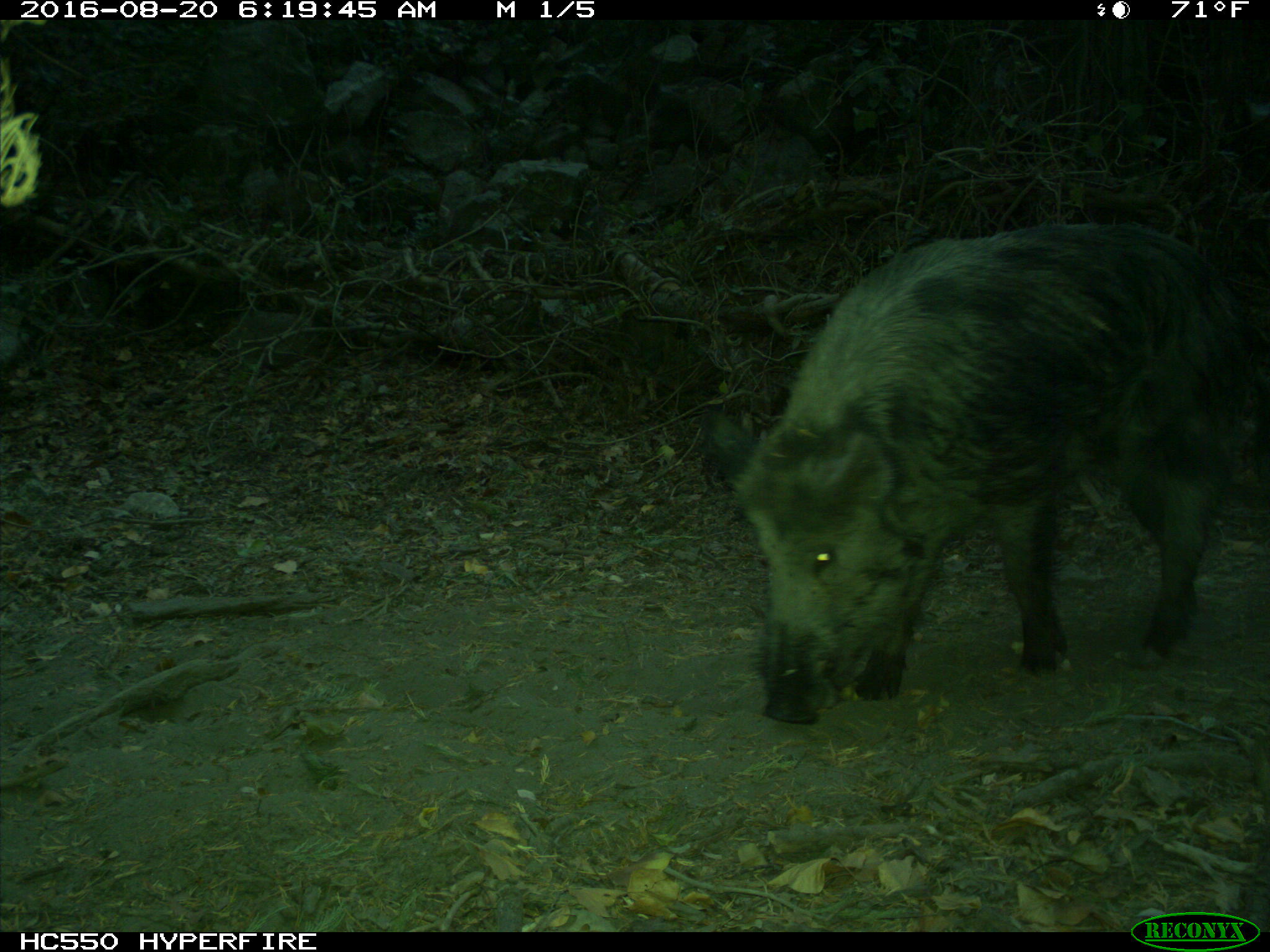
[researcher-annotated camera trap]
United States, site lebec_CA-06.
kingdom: Animalia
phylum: Chordata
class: Mammalia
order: Artiodactyla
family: Suidae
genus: Sus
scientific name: Sus scrofa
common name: wild boar